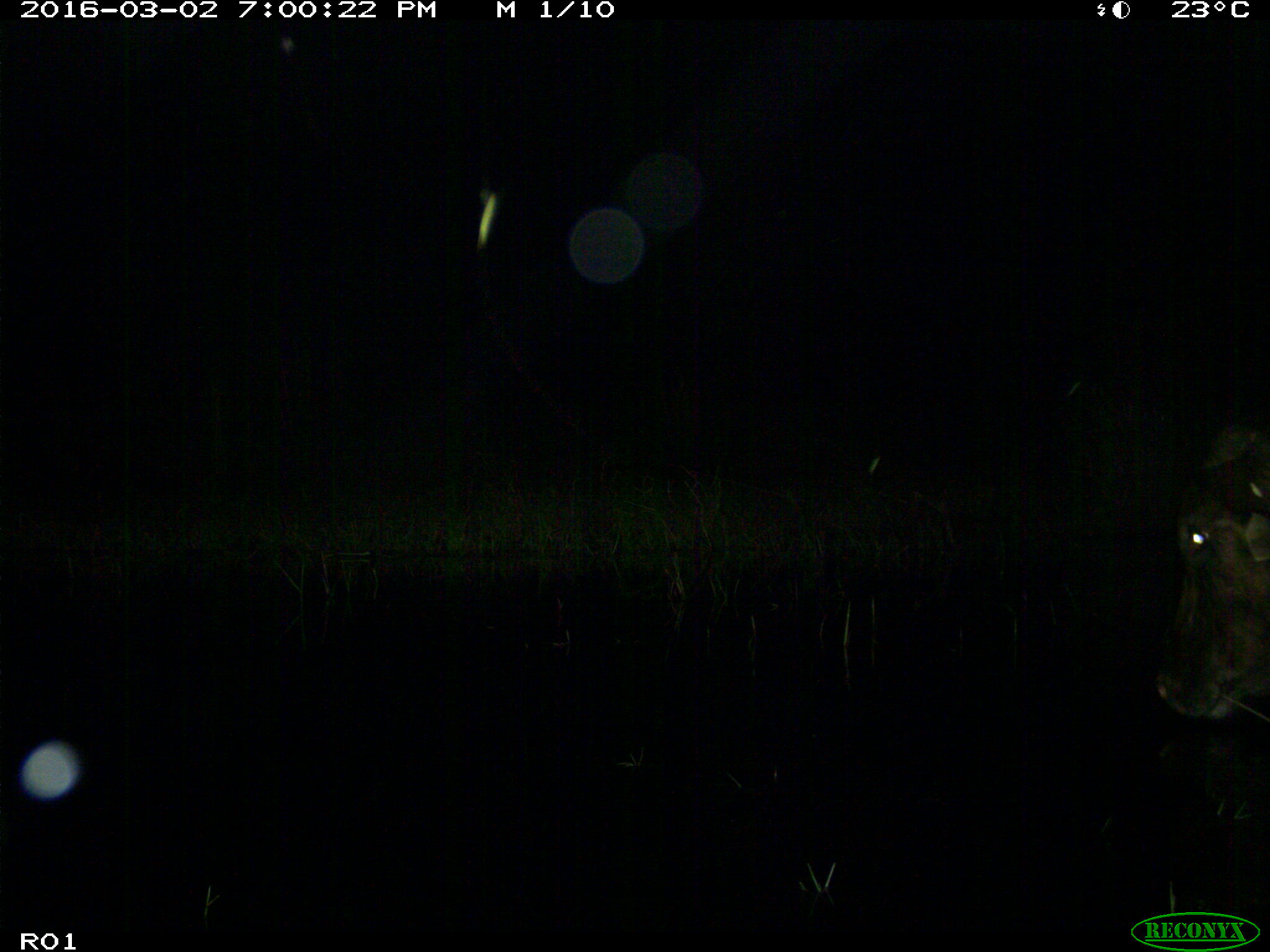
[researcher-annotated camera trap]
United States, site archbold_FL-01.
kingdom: Animalia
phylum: Chordata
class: Mammalia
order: Artiodactyla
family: Bovidae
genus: Bos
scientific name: Bos taurus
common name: domestic cow